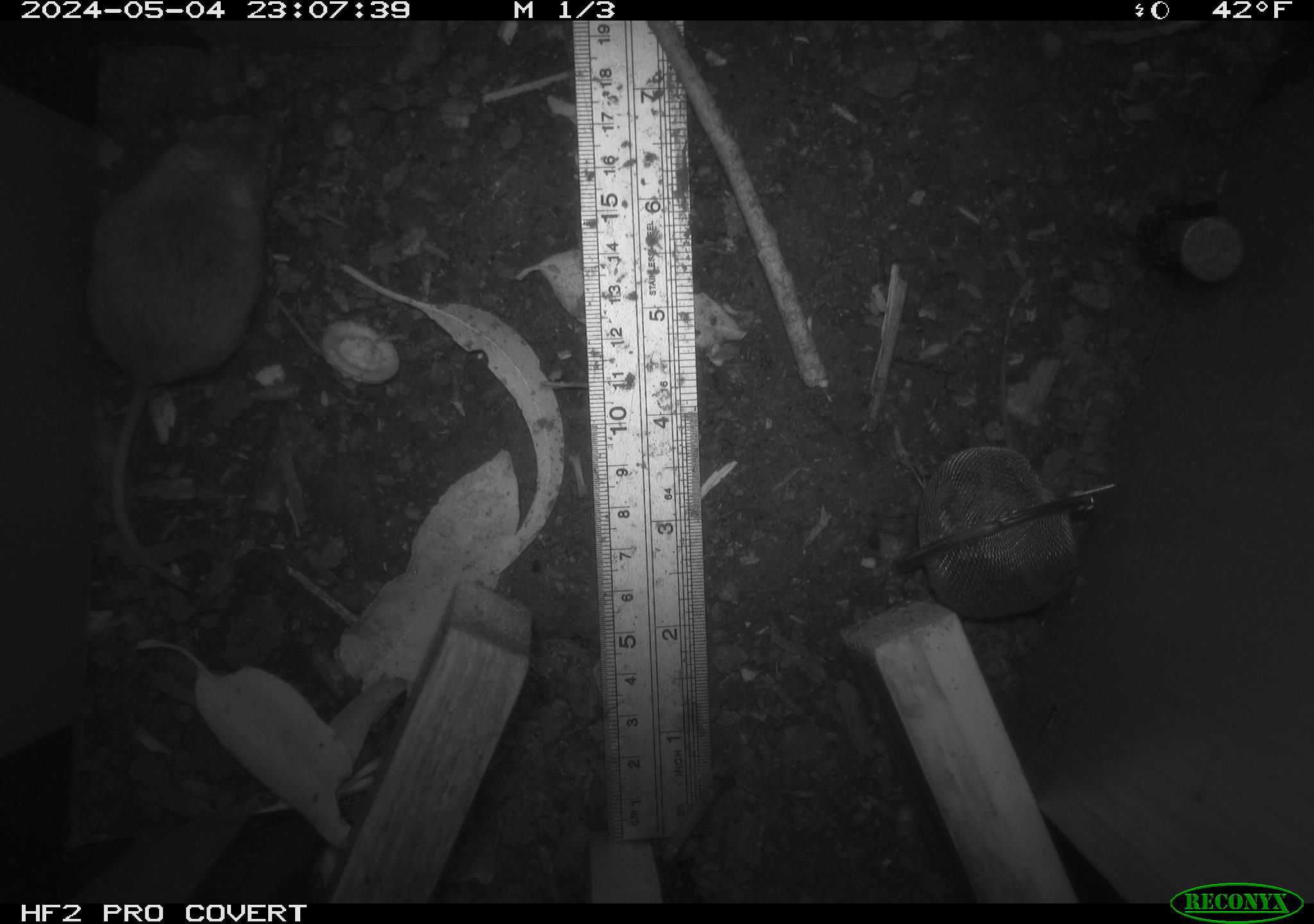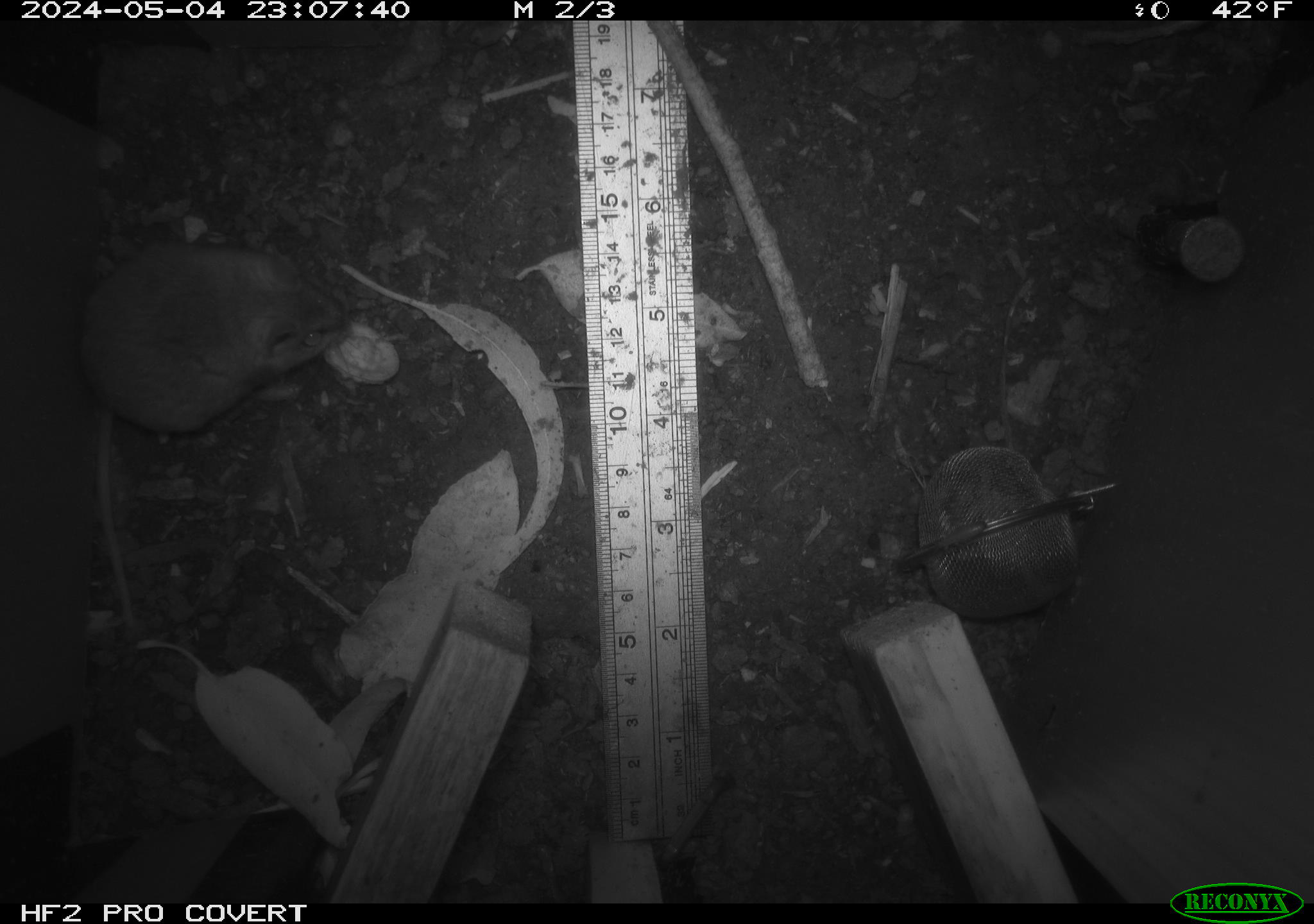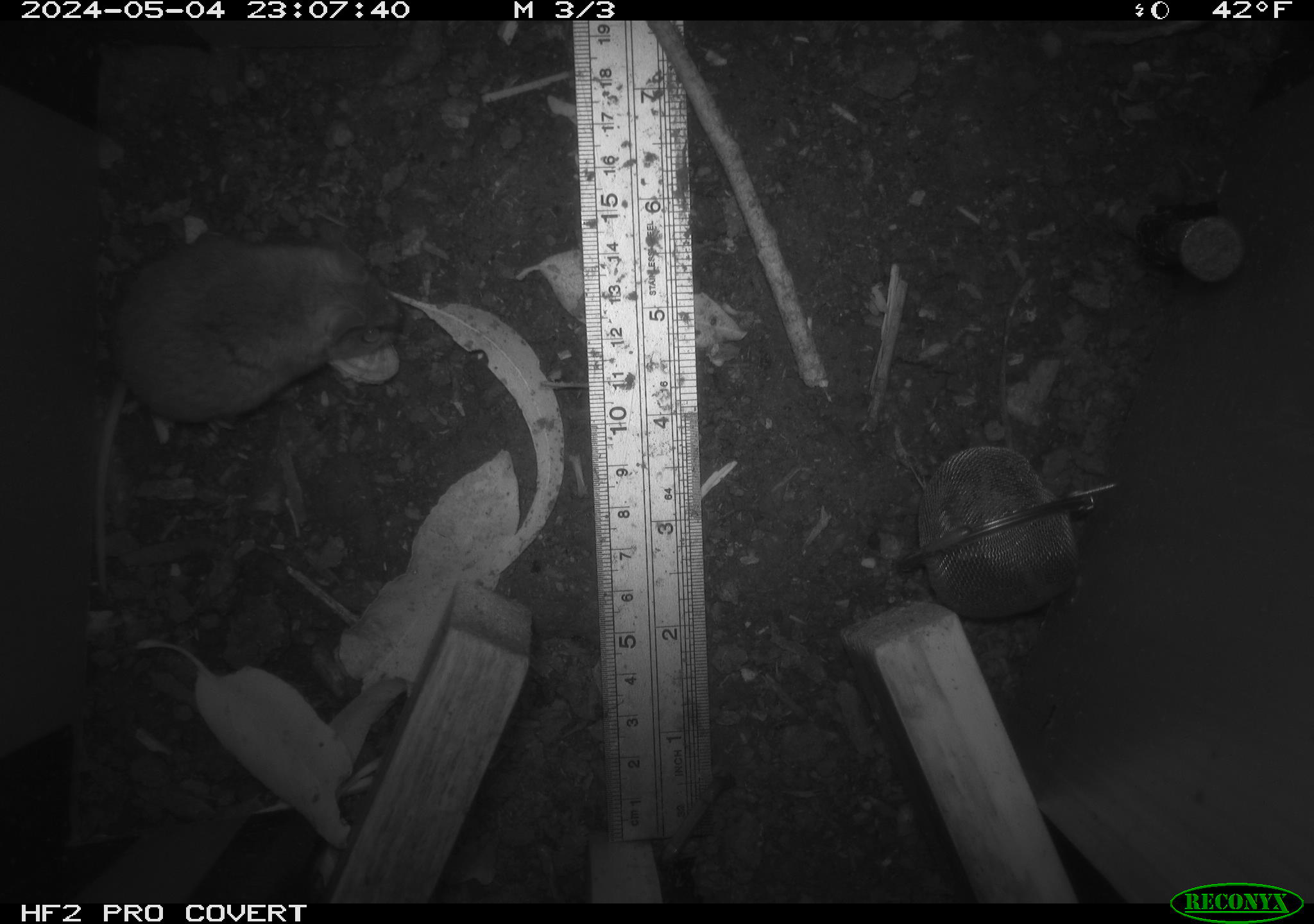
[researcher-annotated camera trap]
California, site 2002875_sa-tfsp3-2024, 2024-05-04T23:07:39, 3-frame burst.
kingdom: Animalia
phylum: Chordata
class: Mammalia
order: Rodentia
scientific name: Rodentia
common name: mouse species